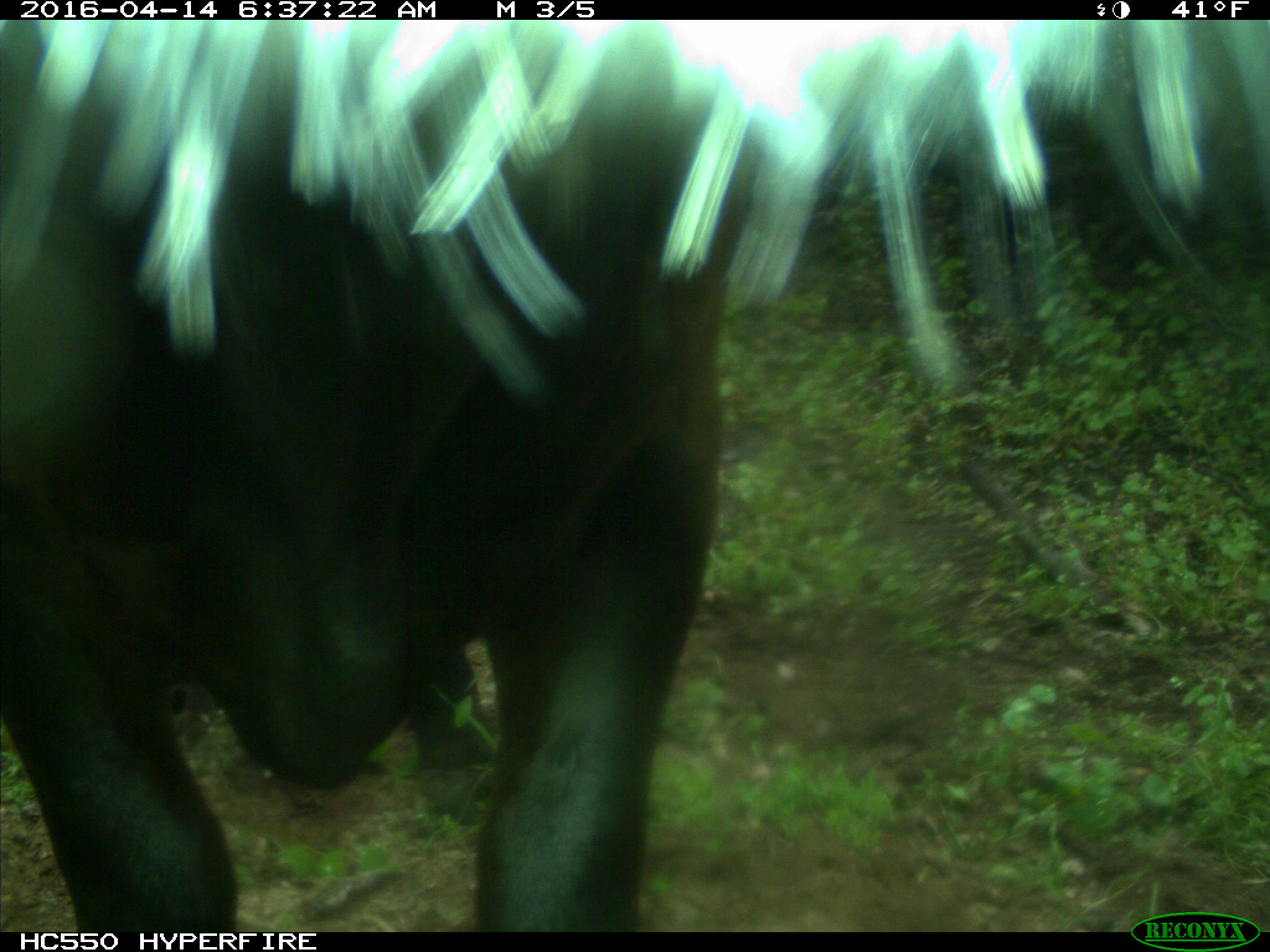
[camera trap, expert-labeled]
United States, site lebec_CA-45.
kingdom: Animalia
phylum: Chordata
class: Mammalia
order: Artiodactyla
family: Bovidae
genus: Bos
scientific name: Bos taurus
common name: domestic cow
Bos taurus (domestic cow).